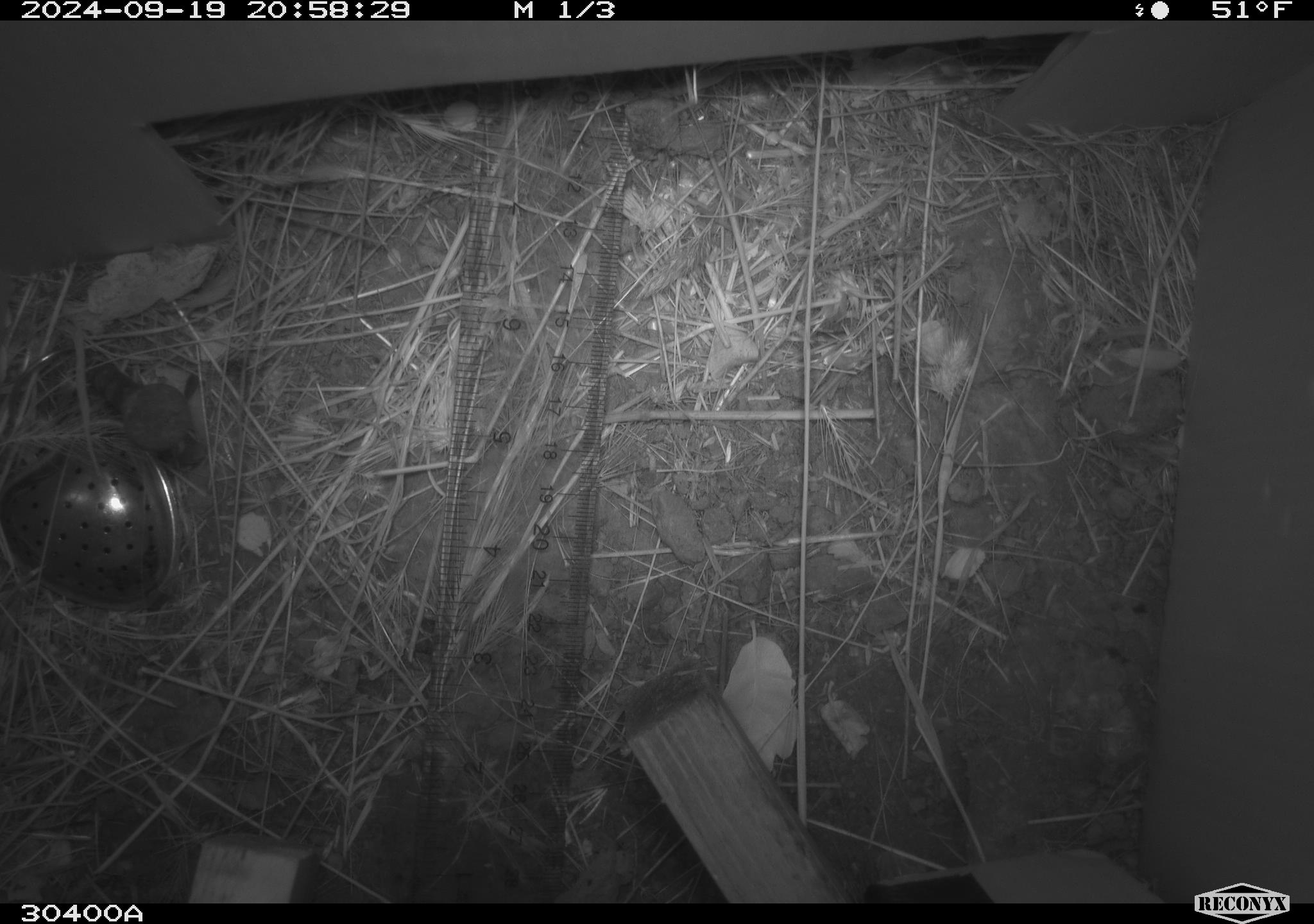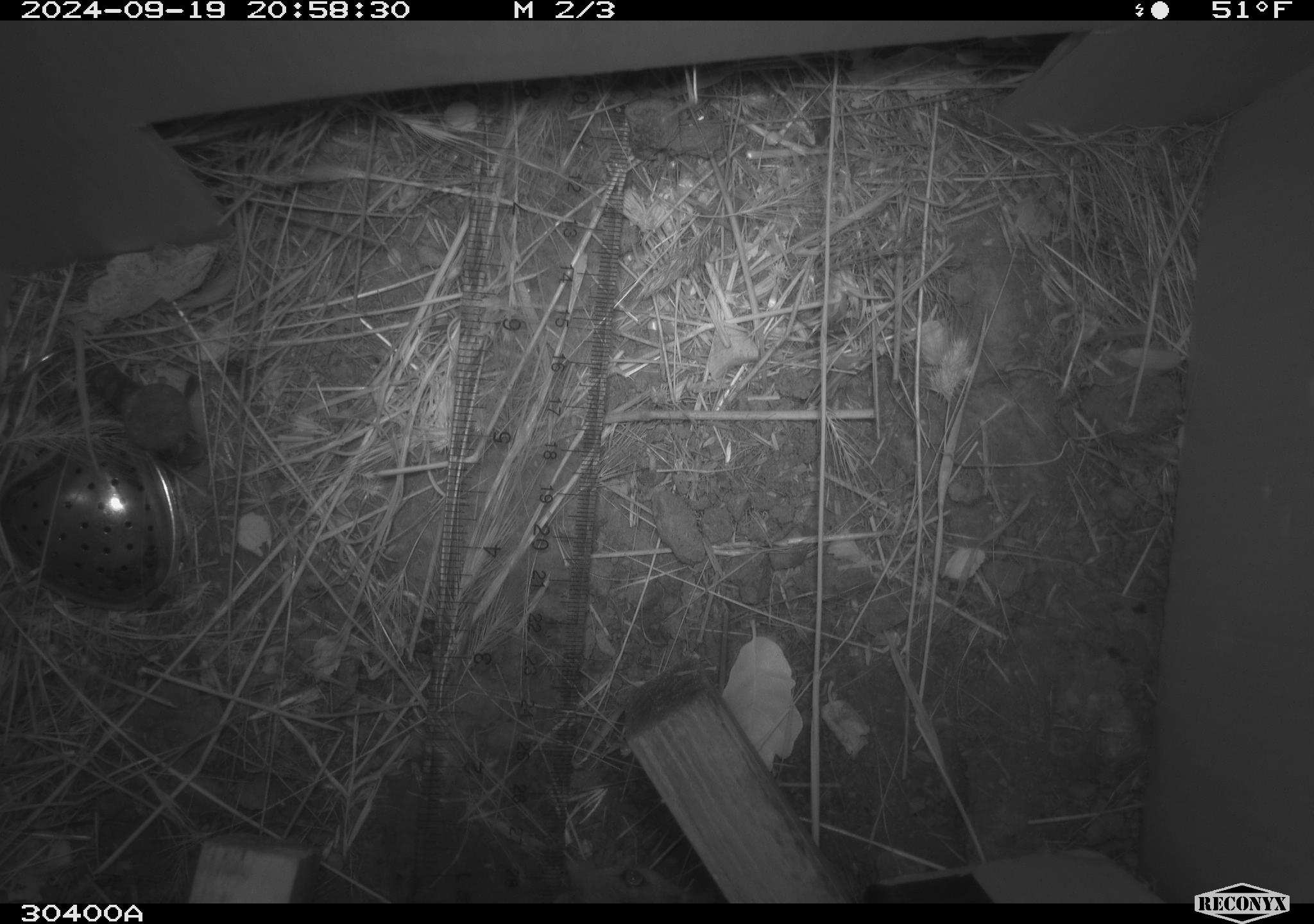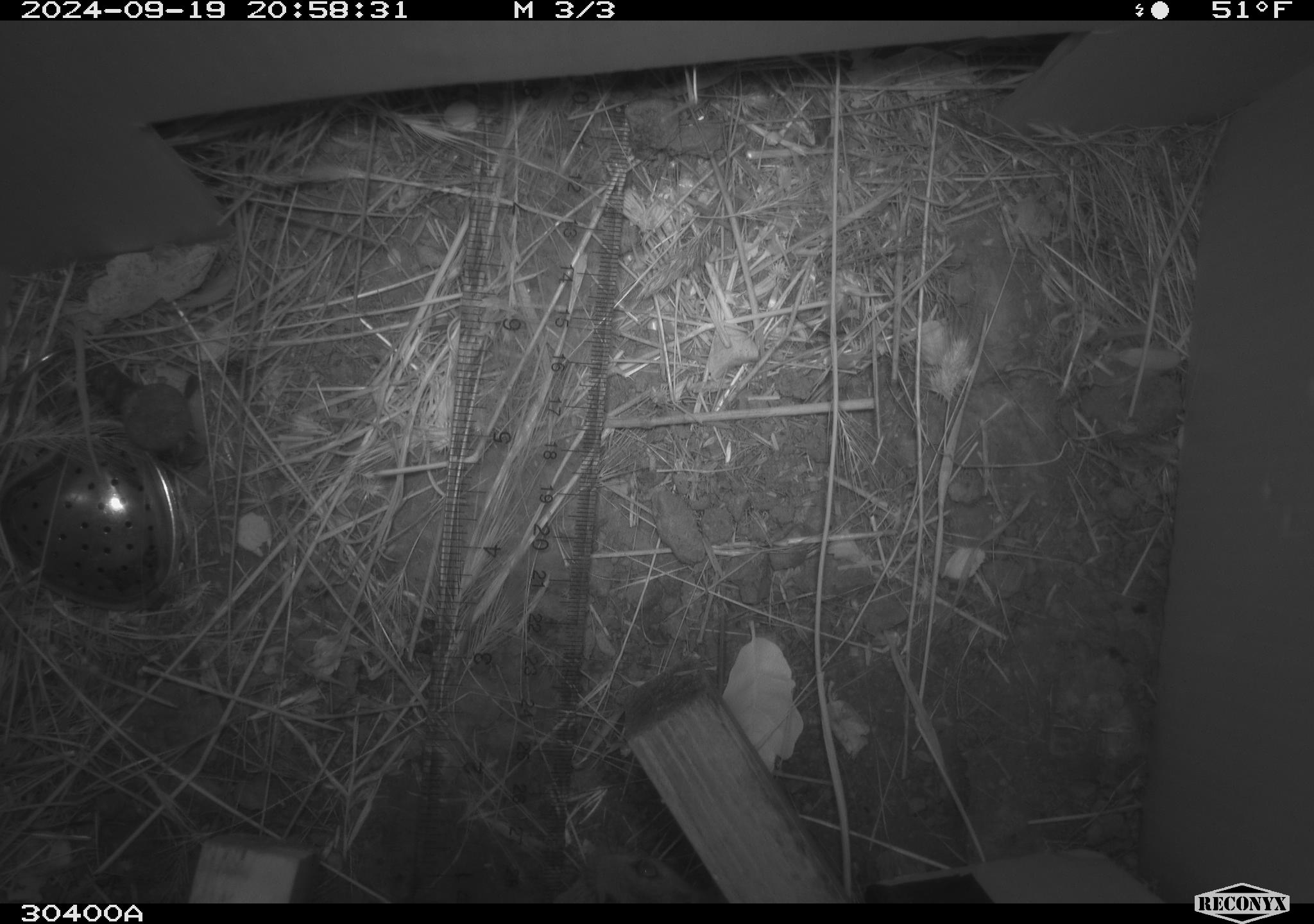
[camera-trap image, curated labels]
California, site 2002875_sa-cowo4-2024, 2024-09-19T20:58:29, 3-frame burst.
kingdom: Animalia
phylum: Chordata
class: Mammalia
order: Rodentia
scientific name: Rodentia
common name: rodent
Rodent (Rodentia).